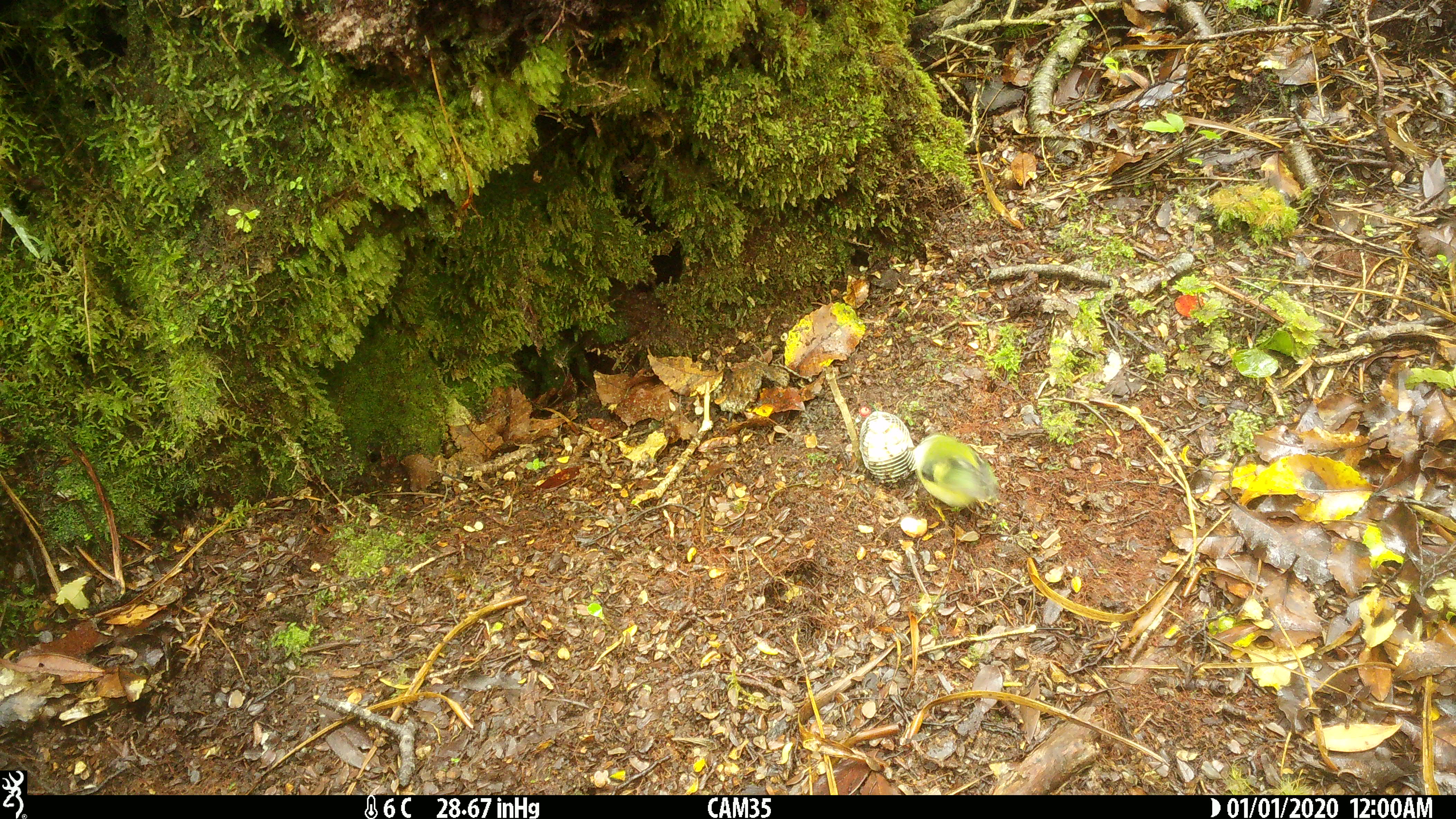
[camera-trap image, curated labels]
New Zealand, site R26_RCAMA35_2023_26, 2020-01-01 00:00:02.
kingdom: Animalia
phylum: Chordata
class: Aves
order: Passeriformes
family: Acanthisittidae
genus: Acanthisitta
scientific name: Acanthisitta chloris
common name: rifleman